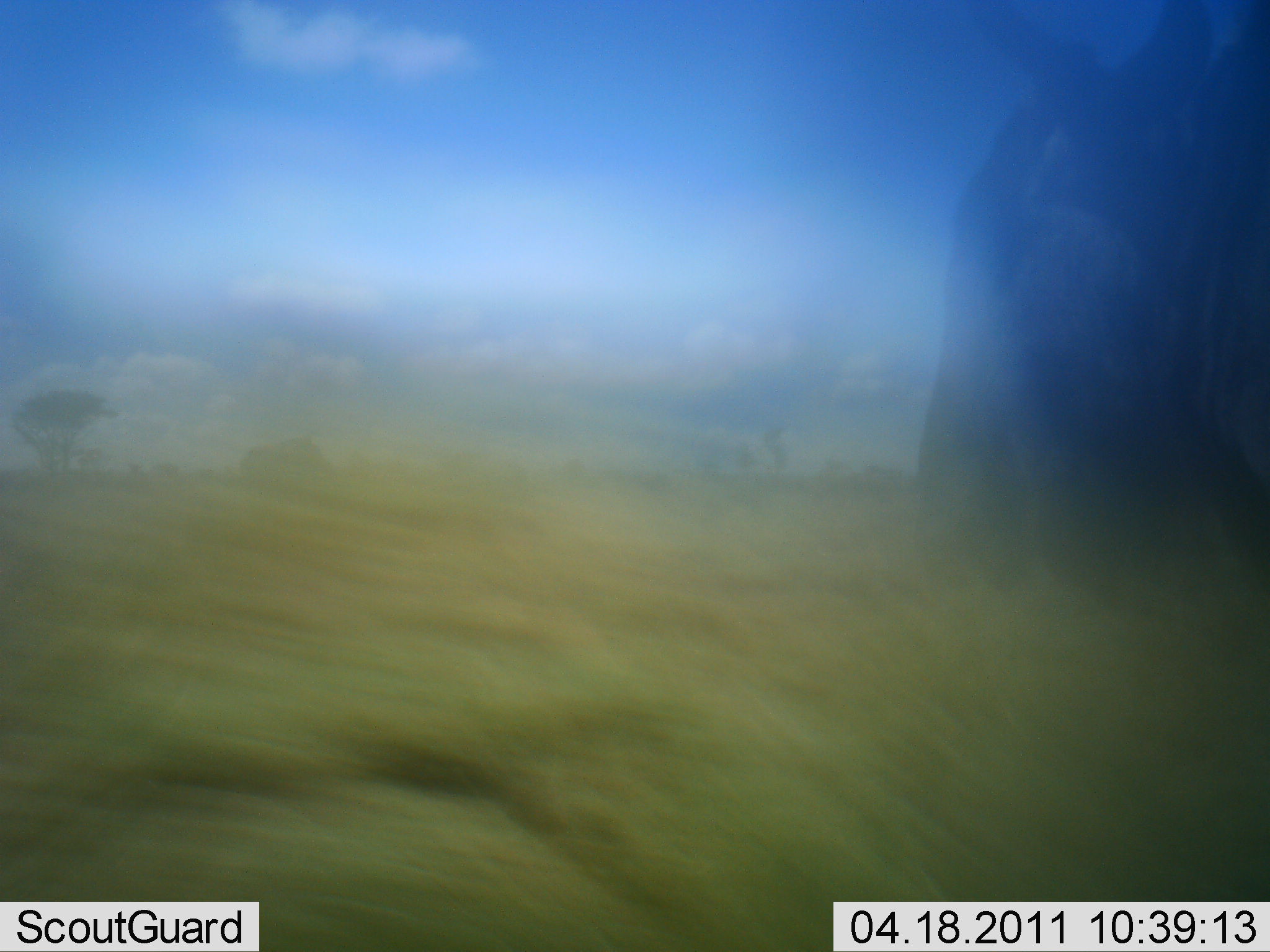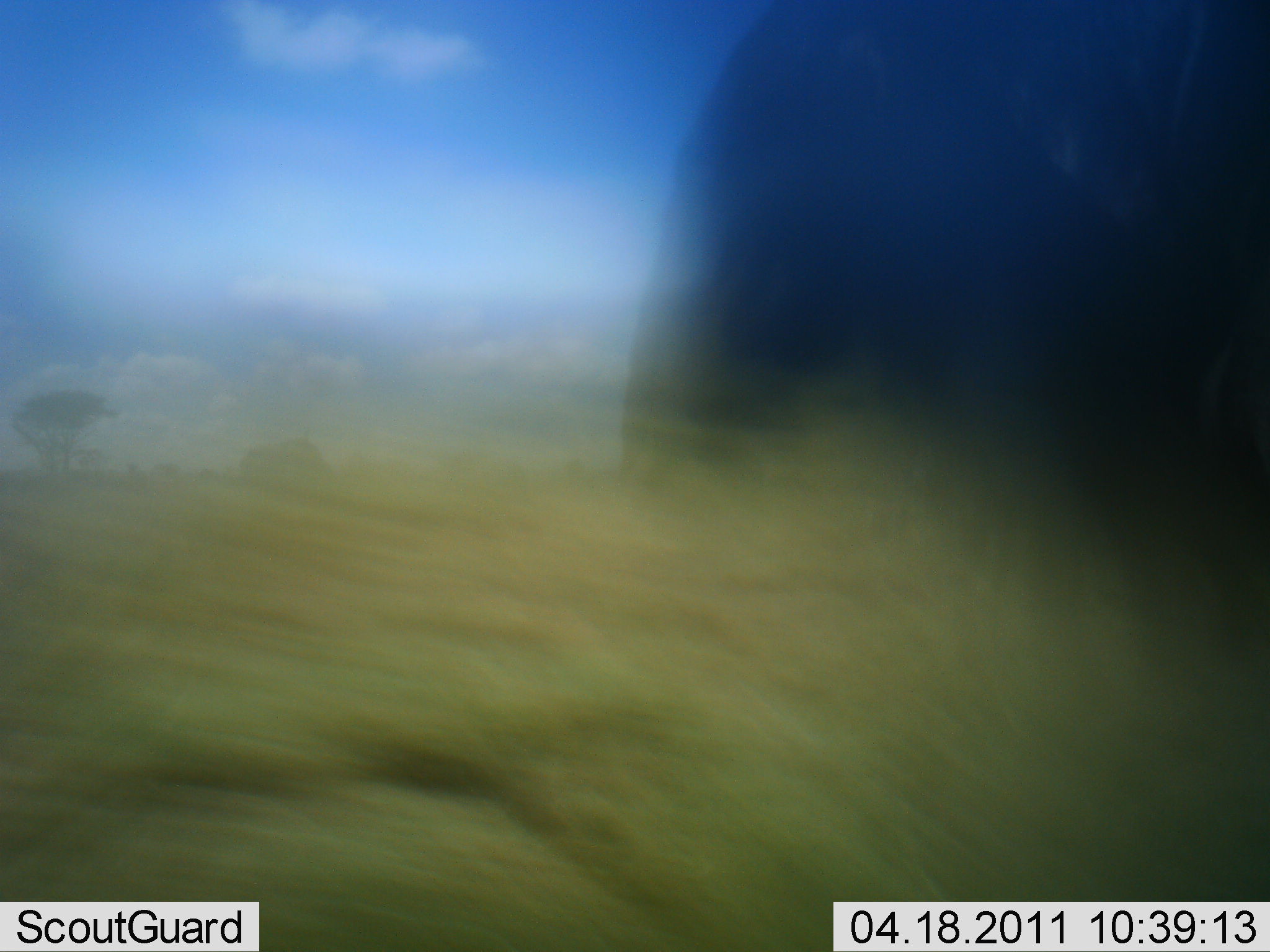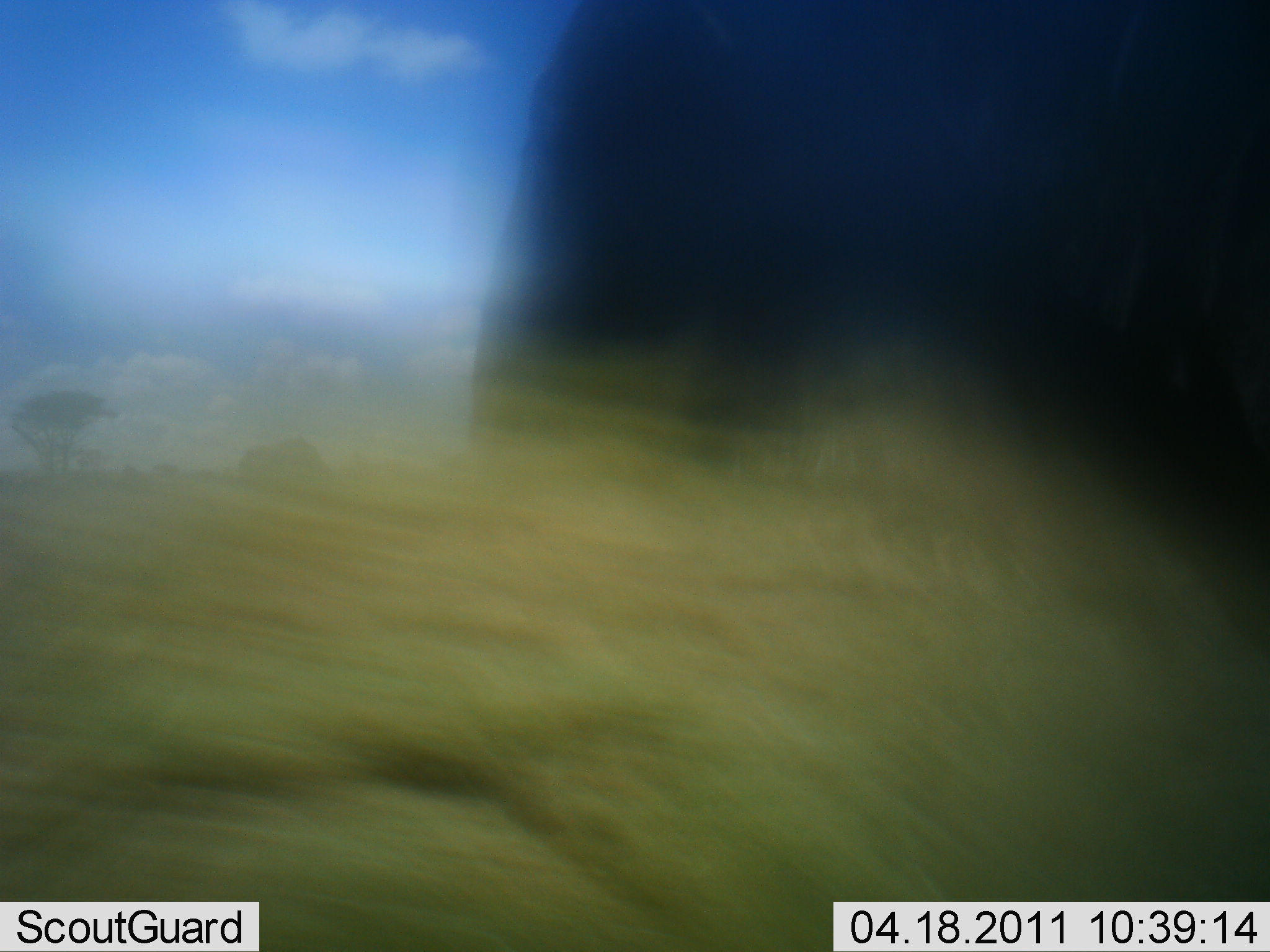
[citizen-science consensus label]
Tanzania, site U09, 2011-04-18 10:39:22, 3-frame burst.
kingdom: Animalia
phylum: Chordata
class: Mammalia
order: Artiodactyla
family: Bovidae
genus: Connochaetes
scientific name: Connochaetes taurinus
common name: blue wildebeest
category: wildebeest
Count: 1.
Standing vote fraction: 29%.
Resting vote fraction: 0%.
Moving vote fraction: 71%.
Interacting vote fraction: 0%.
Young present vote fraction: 0%.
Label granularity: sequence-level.